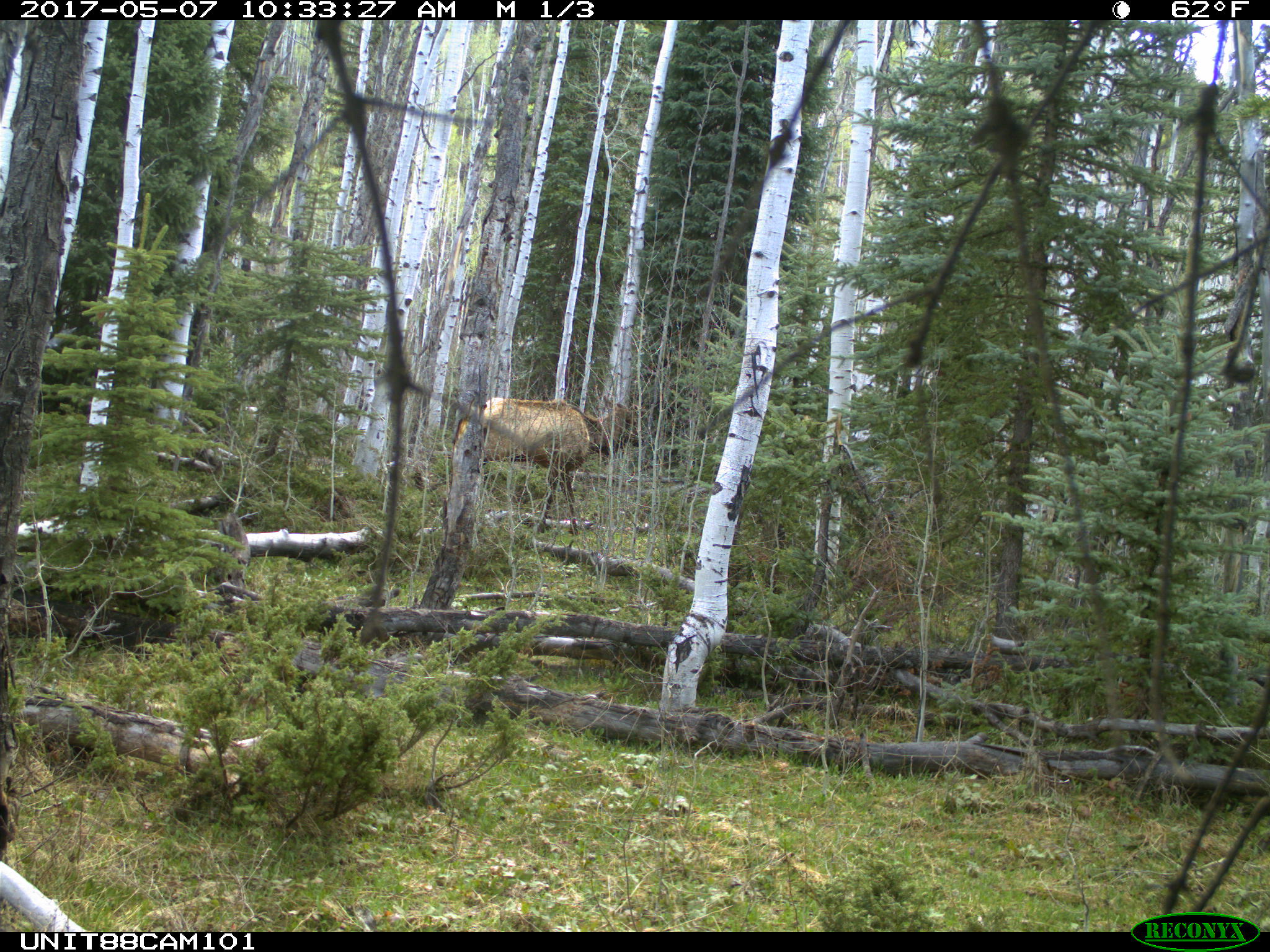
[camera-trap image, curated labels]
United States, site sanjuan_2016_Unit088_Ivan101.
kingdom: Animalia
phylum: Chordata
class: Mammalia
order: Artiodactyla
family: Cervidae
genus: Cervus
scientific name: Cervus elaphus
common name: red deer